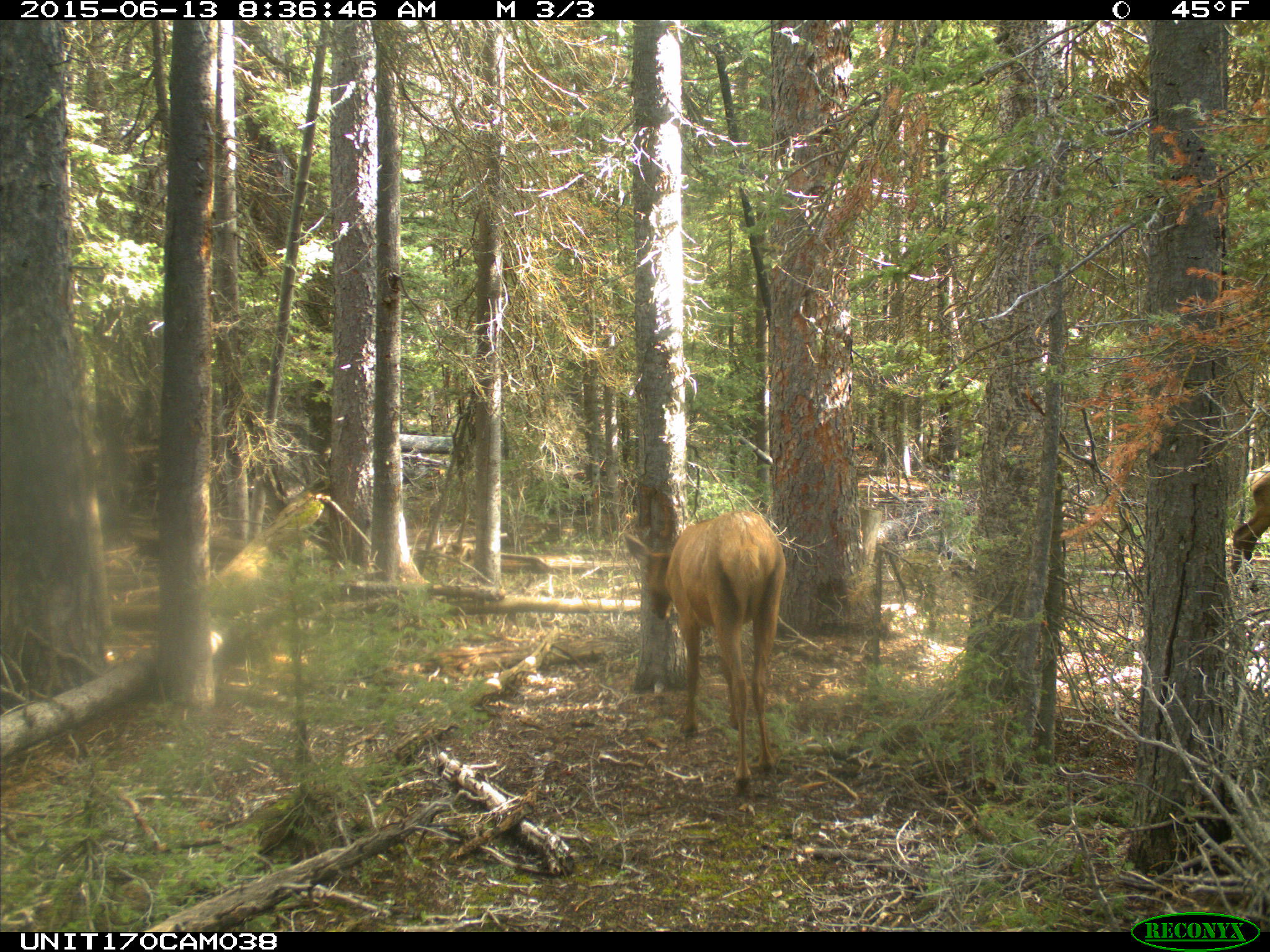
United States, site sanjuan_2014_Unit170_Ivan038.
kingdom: Animalia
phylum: Chordata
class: Mammalia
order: Artiodactyla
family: Cervidae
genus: Cervus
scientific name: Cervus elaphus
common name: red deer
Cervus elaphus (red deer).